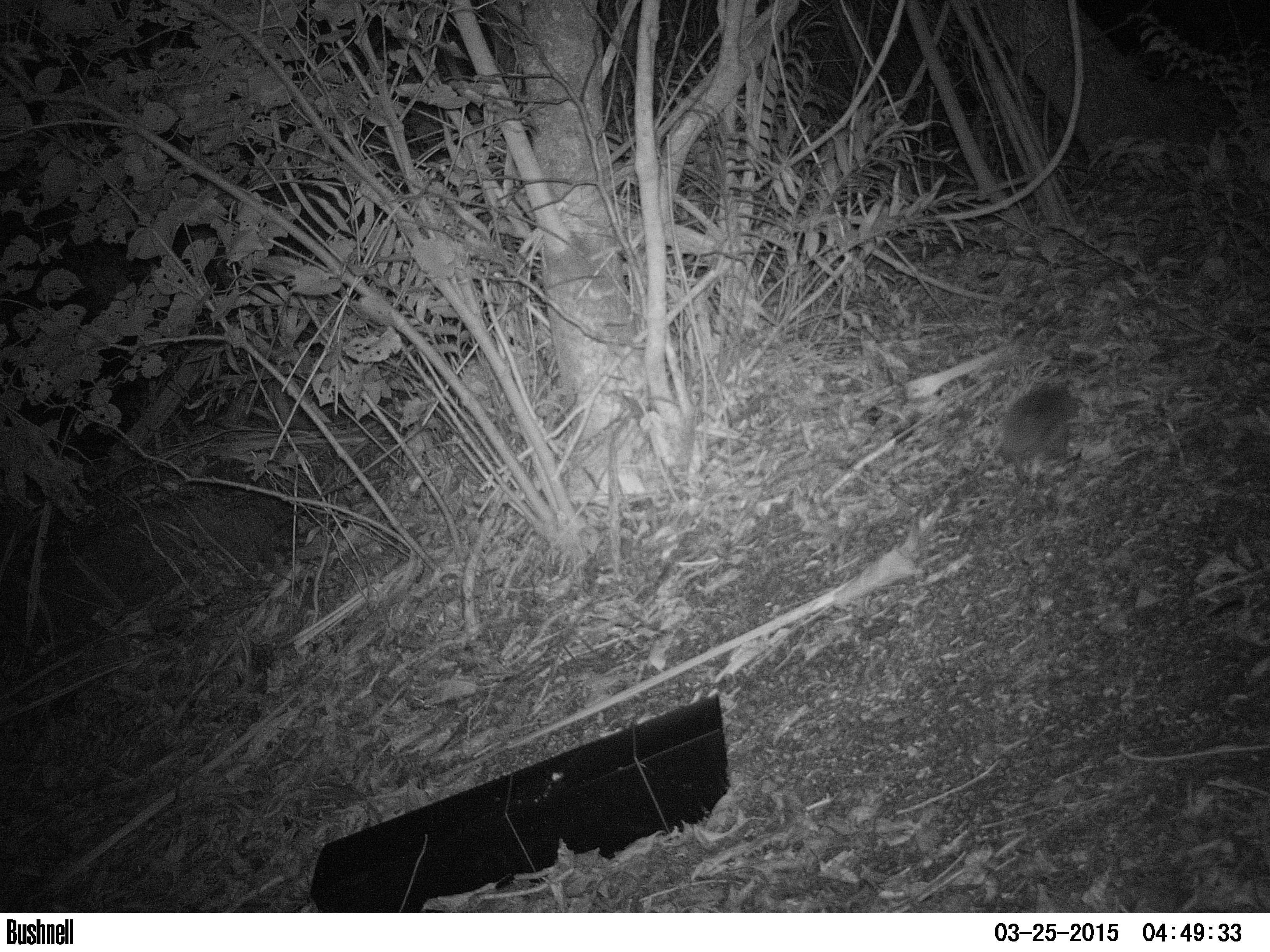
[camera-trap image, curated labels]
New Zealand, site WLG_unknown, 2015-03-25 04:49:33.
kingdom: Animalia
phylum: Chordata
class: Mammalia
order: Eulipotyphla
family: Erinaceidae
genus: Erinaceus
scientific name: Erinaceus europaeus europaeus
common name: european hedgehog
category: hedgehog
Hedgehog (european hedgehog) (Erinaceus europaeus europaeus).